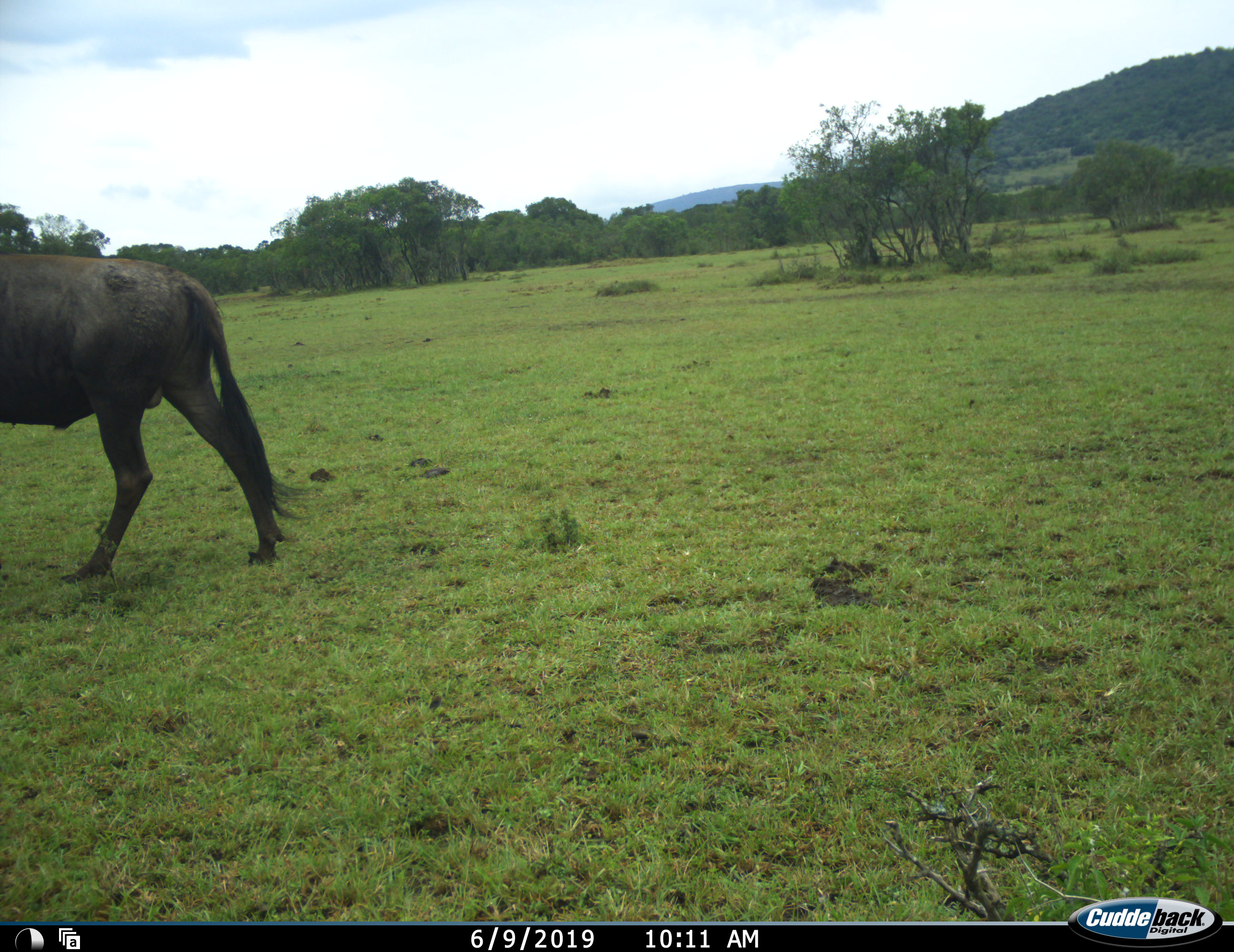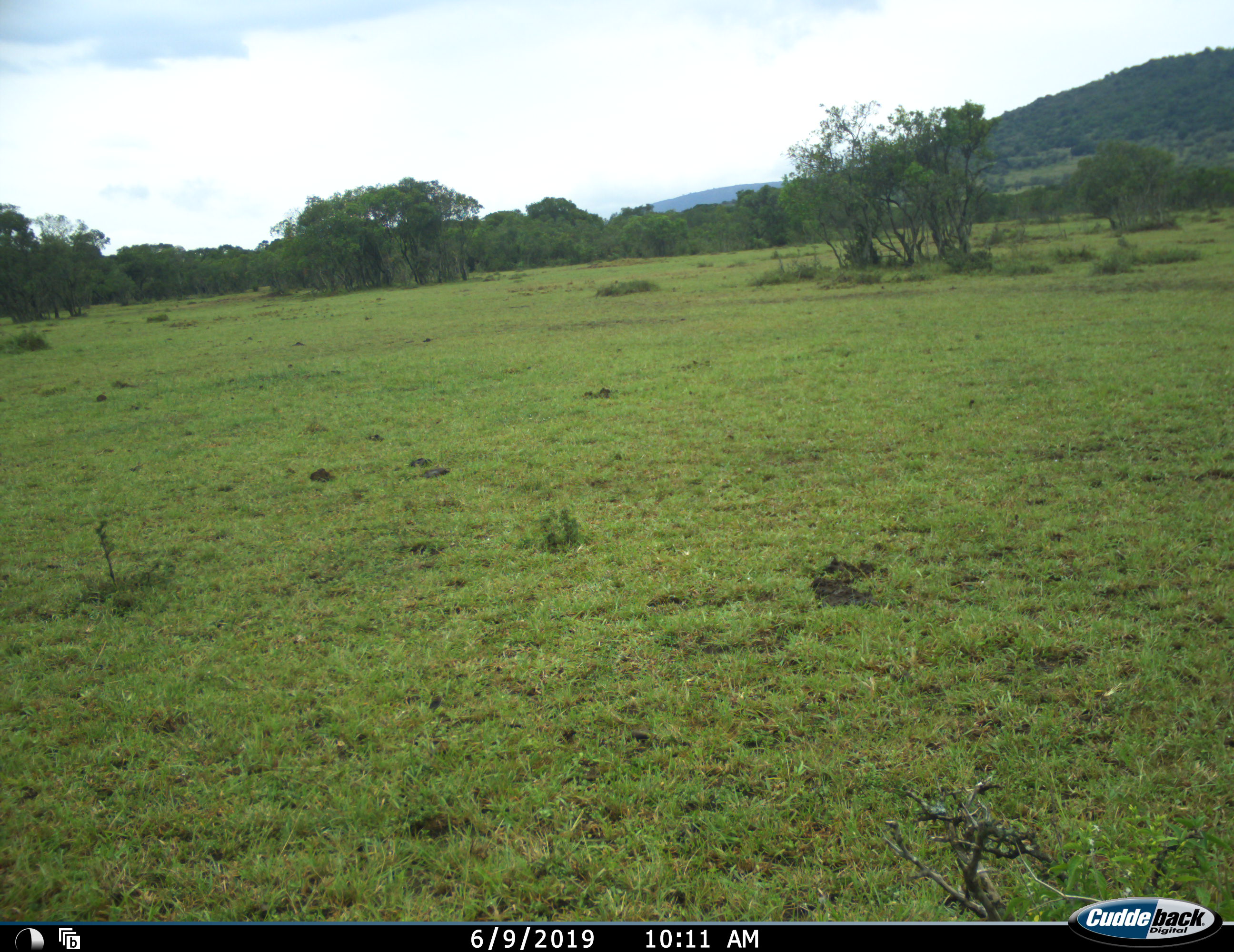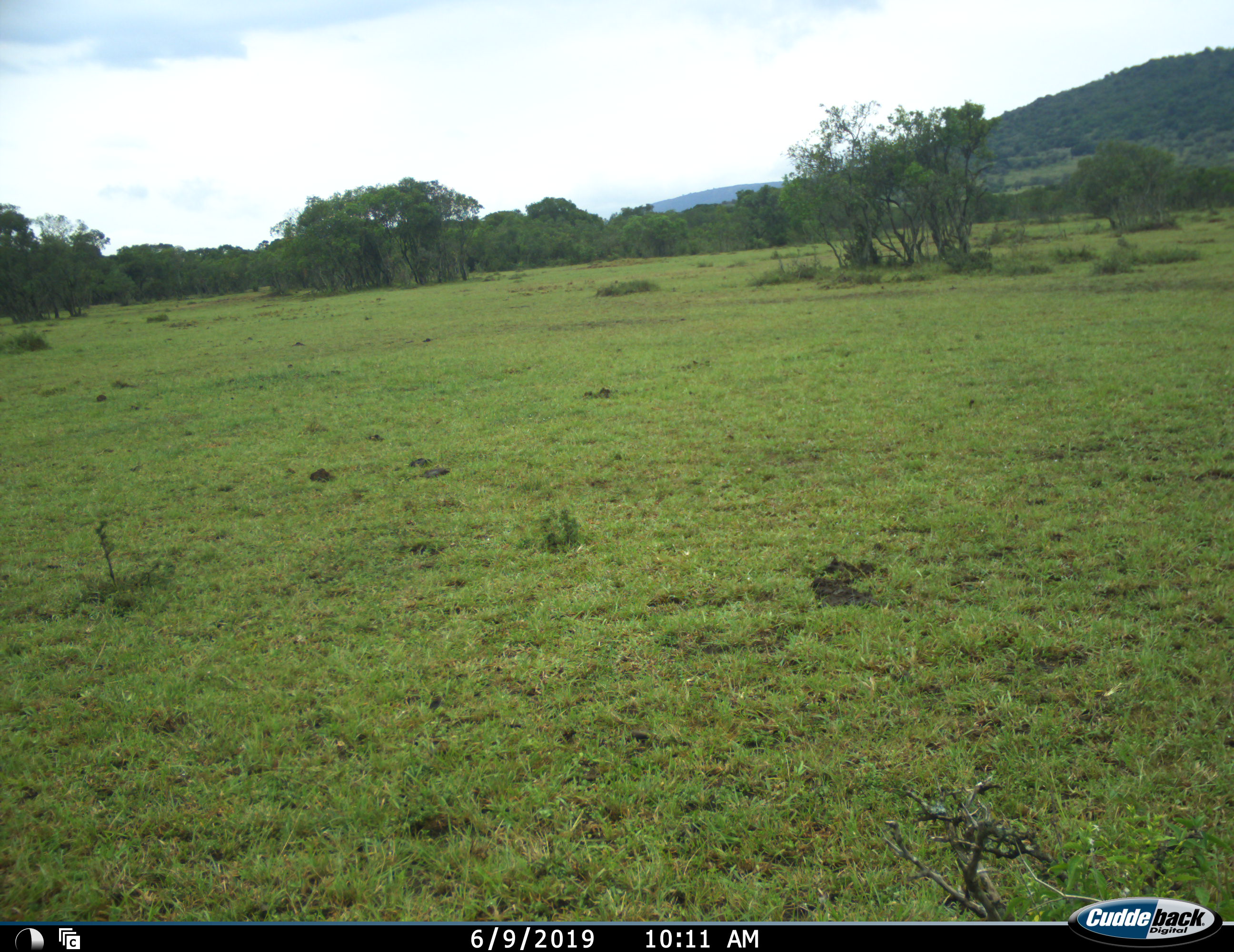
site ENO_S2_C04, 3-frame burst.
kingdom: Animalia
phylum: Chordata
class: Mammalia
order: Artiodactyla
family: Bovidae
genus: Connochaetes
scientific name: Connochaetes taurinus taurinus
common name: blue wildebeest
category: wildebeestblue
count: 1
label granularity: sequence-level